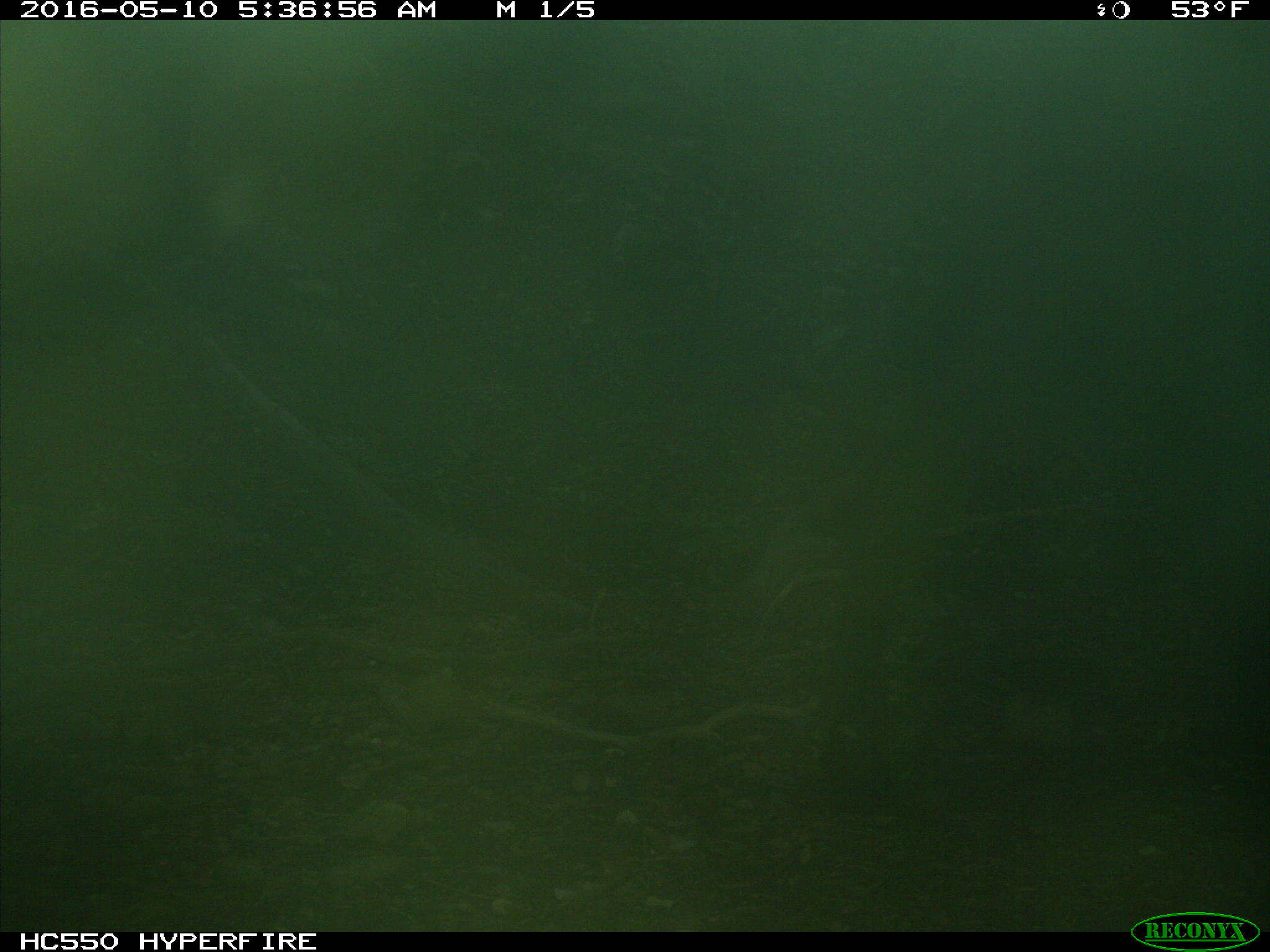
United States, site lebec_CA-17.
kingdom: Animalia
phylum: Chordata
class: Mammalia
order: Artiodactyla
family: Bovidae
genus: Bos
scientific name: Bos taurus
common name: domestic cow